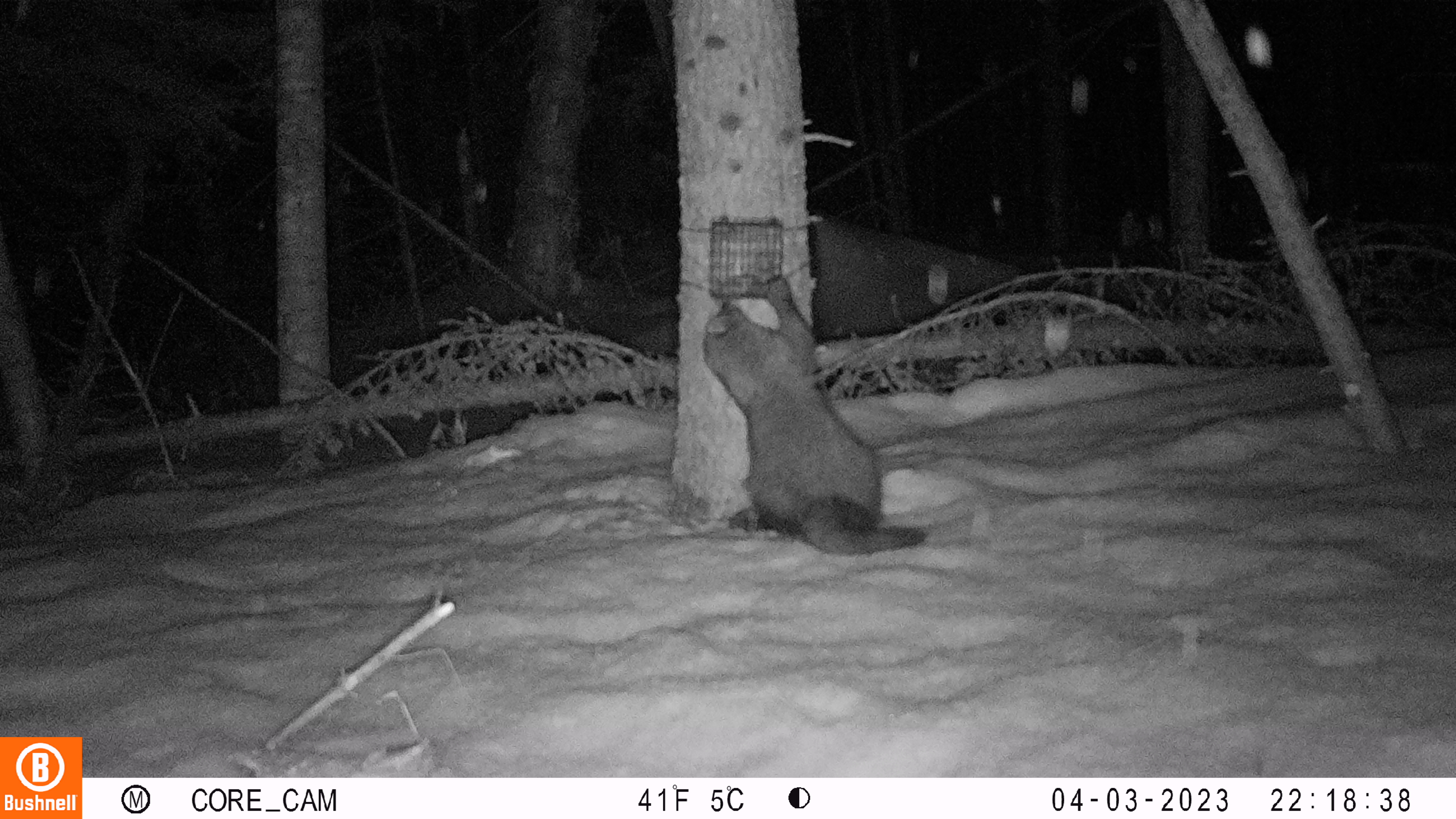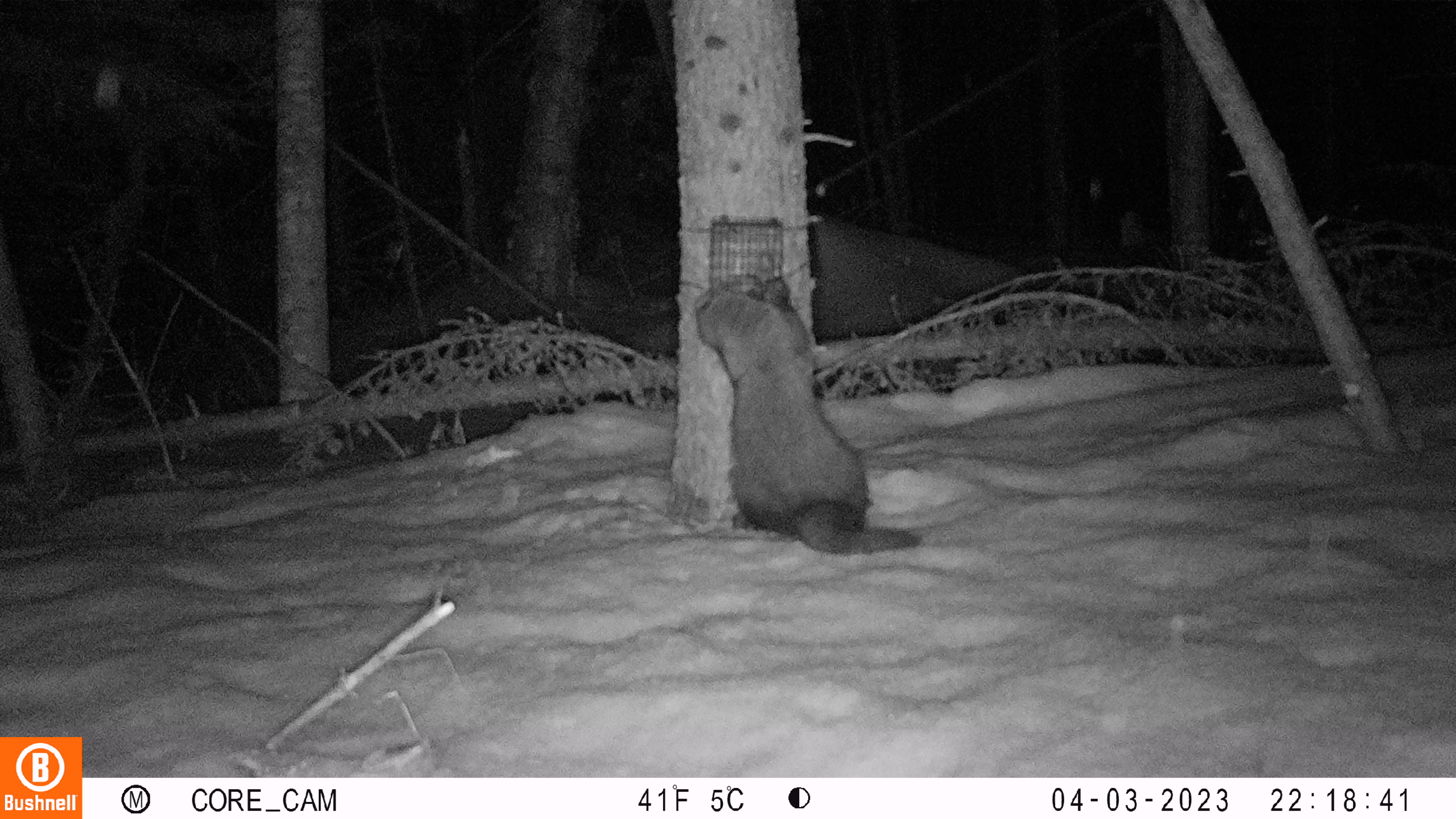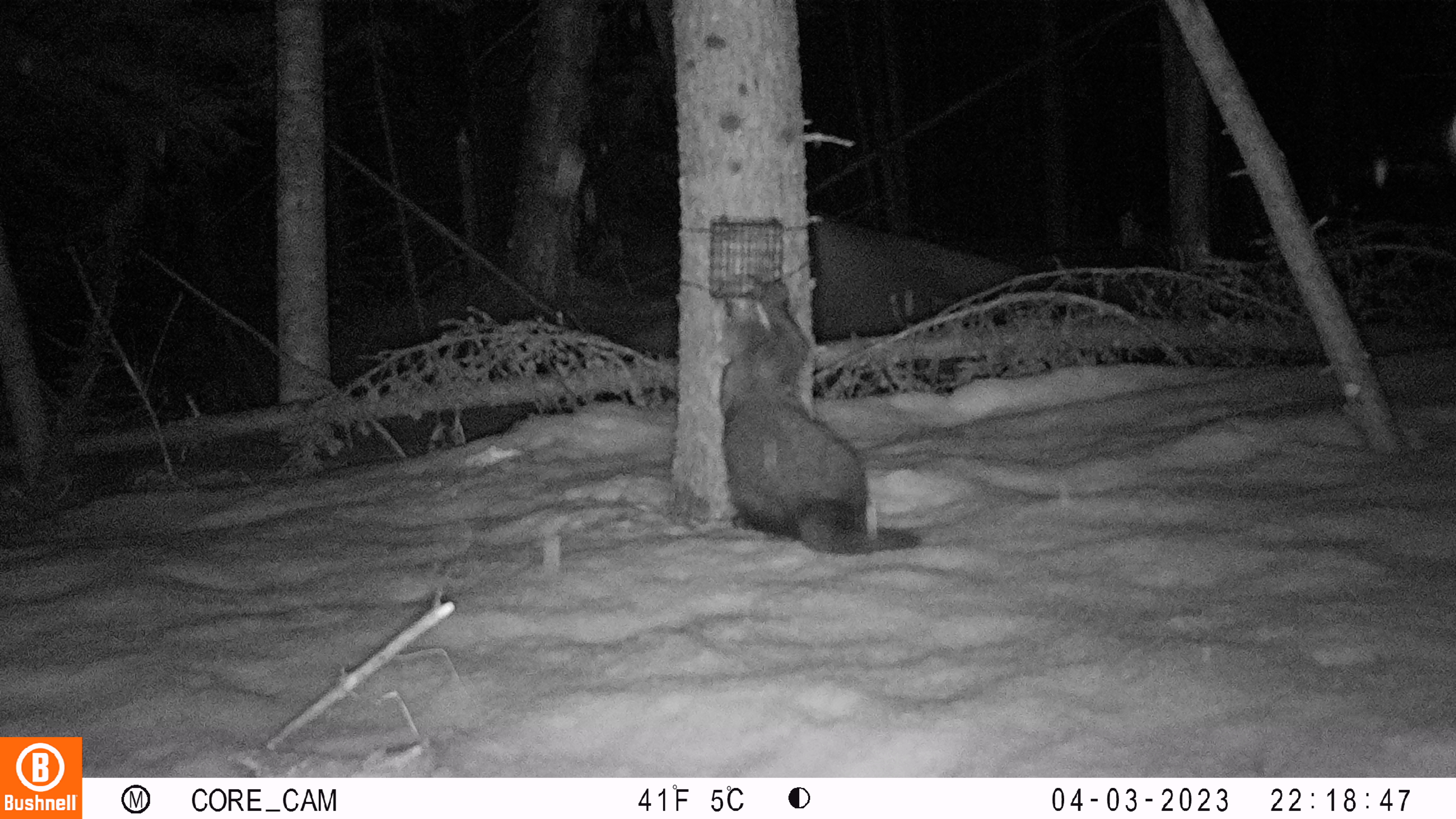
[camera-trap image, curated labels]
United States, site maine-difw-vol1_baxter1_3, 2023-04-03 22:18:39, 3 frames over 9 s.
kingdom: Animalia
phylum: Chordata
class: Mammalia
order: Carnivora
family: Mustelidae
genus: Pekania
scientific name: Pekania pennanti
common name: fisher